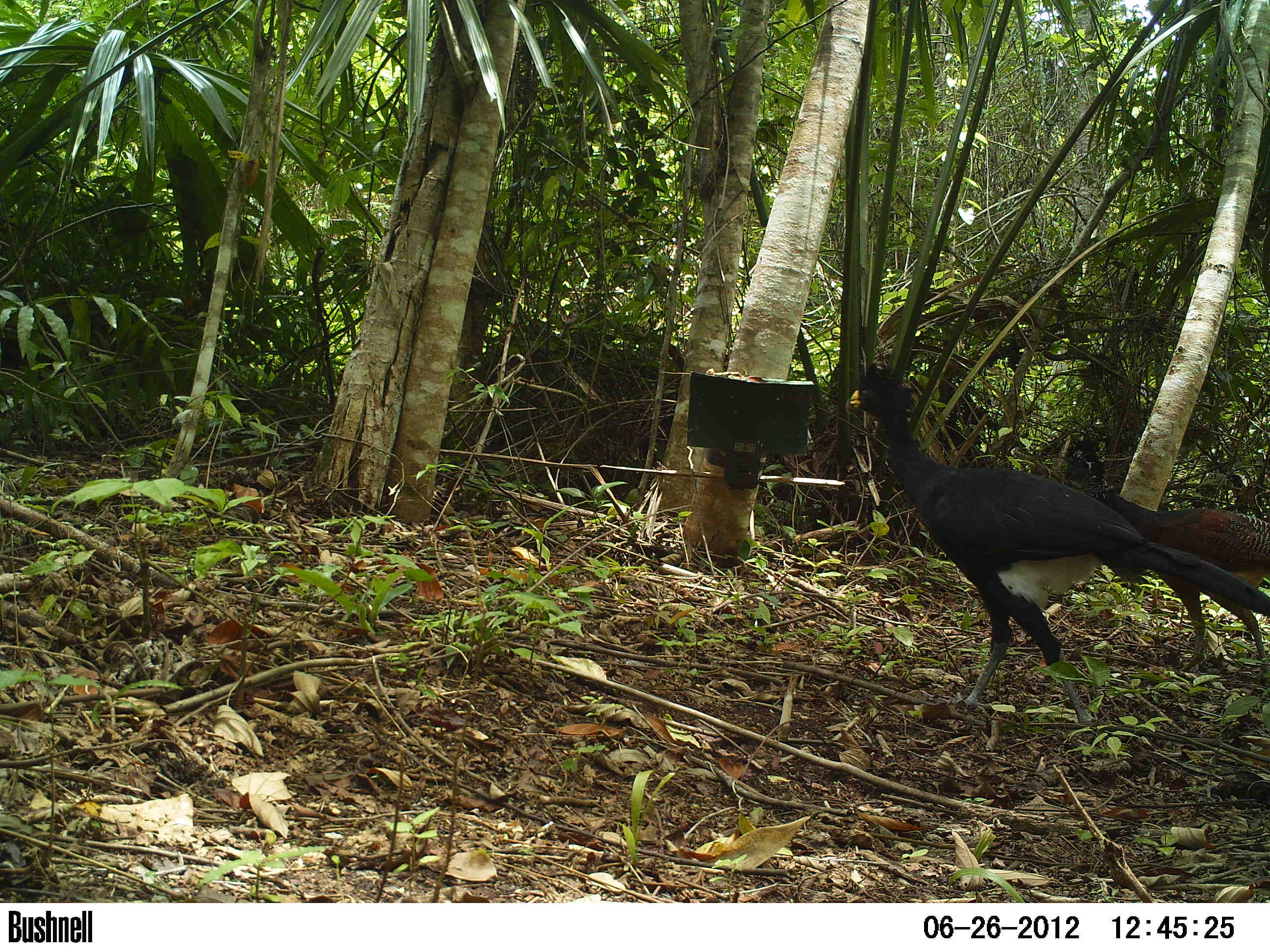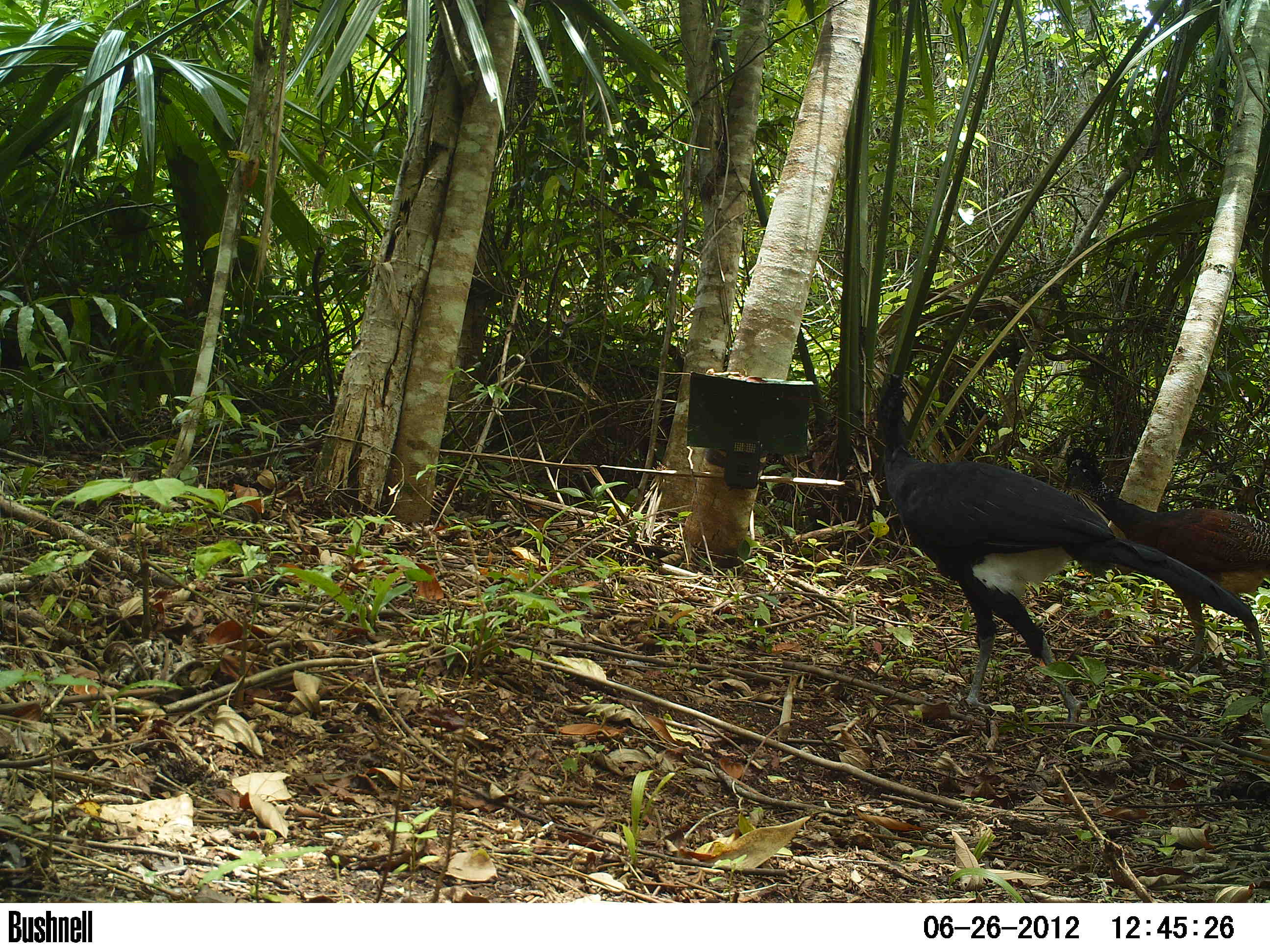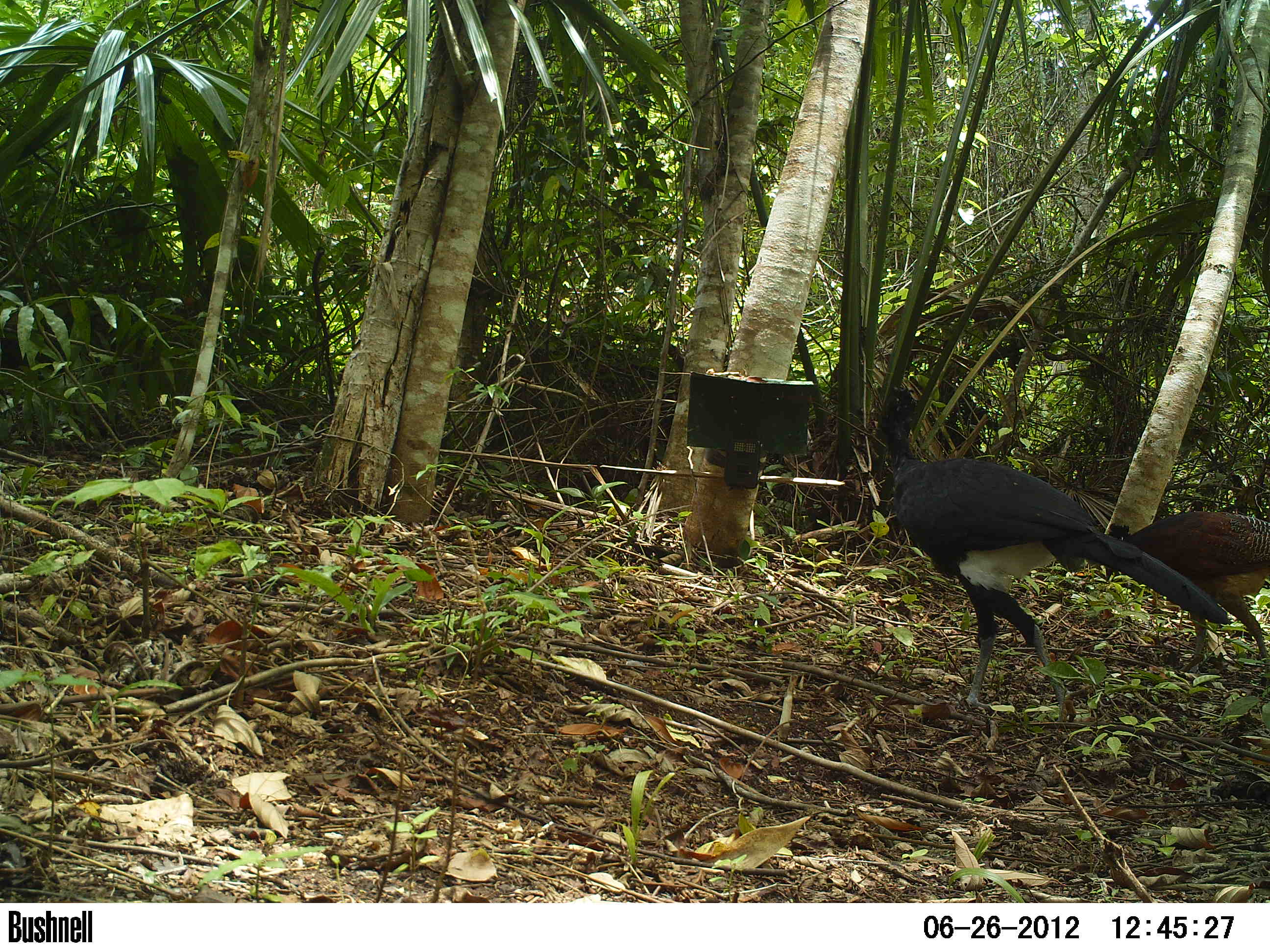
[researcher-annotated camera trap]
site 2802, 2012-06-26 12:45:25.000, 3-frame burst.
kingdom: Animalia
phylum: Chordata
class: Aves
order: Galliformes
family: Cracidae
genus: Crax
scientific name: Crax rubra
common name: great curassow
Crax rubra (great curassow), count 4, age adult, sex male.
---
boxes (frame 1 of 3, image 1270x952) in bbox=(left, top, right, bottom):
crax rubra: bbox=(844, 362, 1268, 728); bbox=(1052, 433, 1270, 675)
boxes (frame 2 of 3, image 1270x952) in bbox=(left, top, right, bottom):
crax rubra: bbox=(857, 371, 1270, 726); bbox=(1053, 430, 1270, 679)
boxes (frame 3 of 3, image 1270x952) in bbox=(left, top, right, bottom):
crax rubra: bbox=(857, 388, 1235, 726); bbox=(1104, 510, 1270, 672)